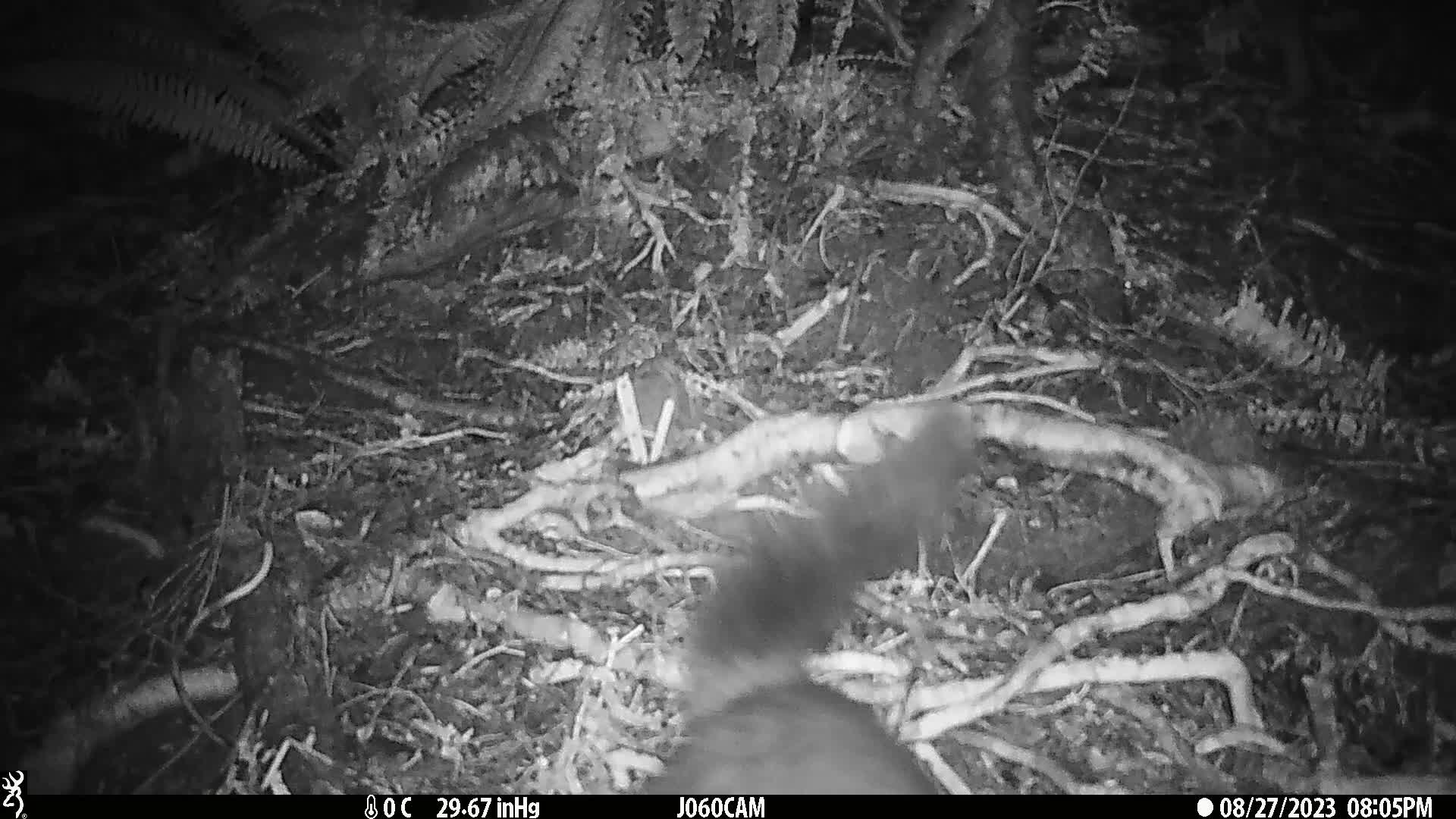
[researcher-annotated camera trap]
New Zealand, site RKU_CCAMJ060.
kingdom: Animalia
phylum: Chordata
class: Mammalia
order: Diprotodontia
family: Phalangeridae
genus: Trichosurus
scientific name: Trichosurus vulpecula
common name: common brushtail possum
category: possum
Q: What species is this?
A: Possum (common brushtail possum) (Trichosurus vulpecula).